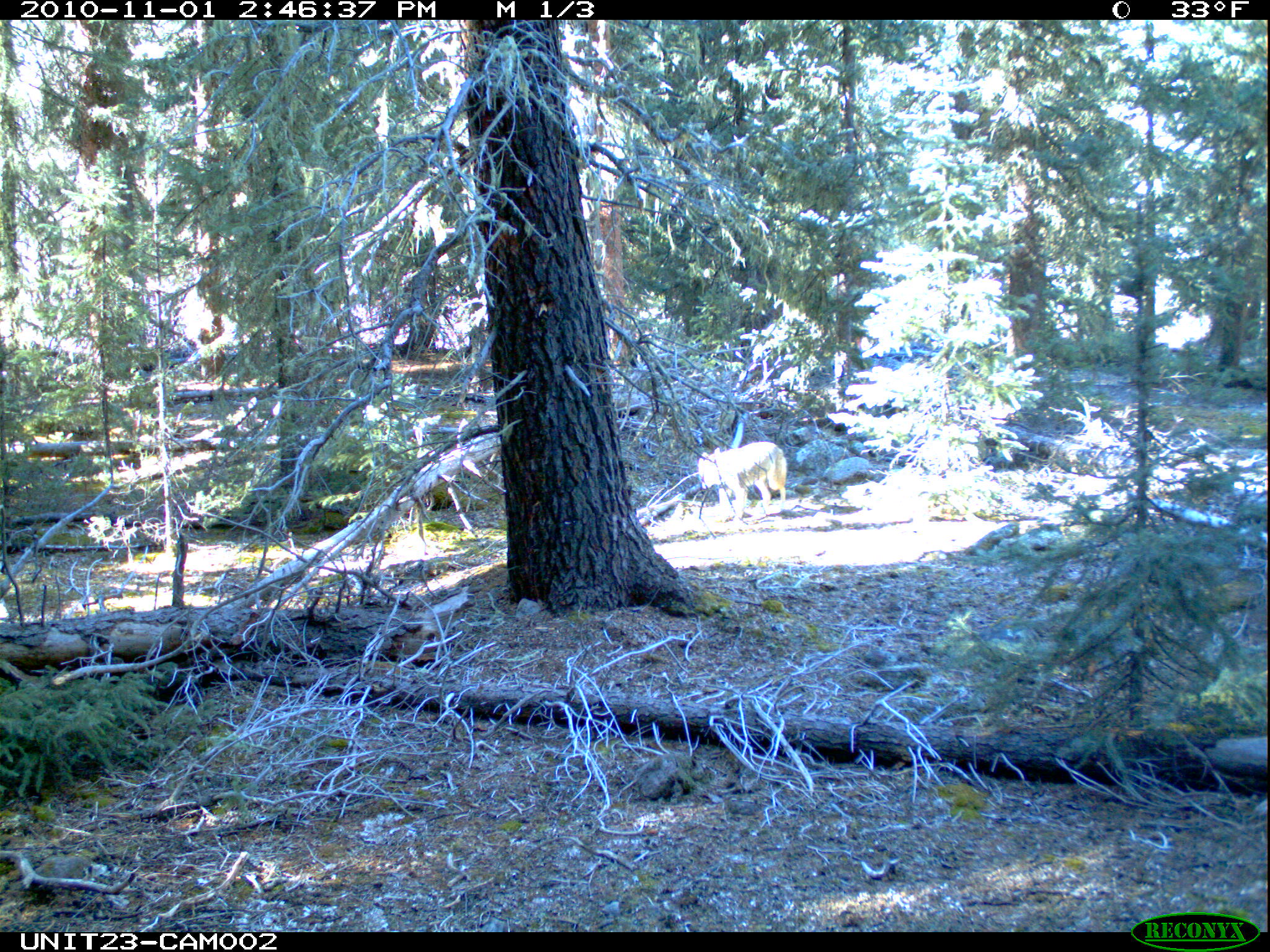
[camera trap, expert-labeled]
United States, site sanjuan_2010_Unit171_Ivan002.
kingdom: Animalia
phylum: Chordata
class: Mammalia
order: Carnivora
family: Canidae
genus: Canis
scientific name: Canis latrans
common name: coyote